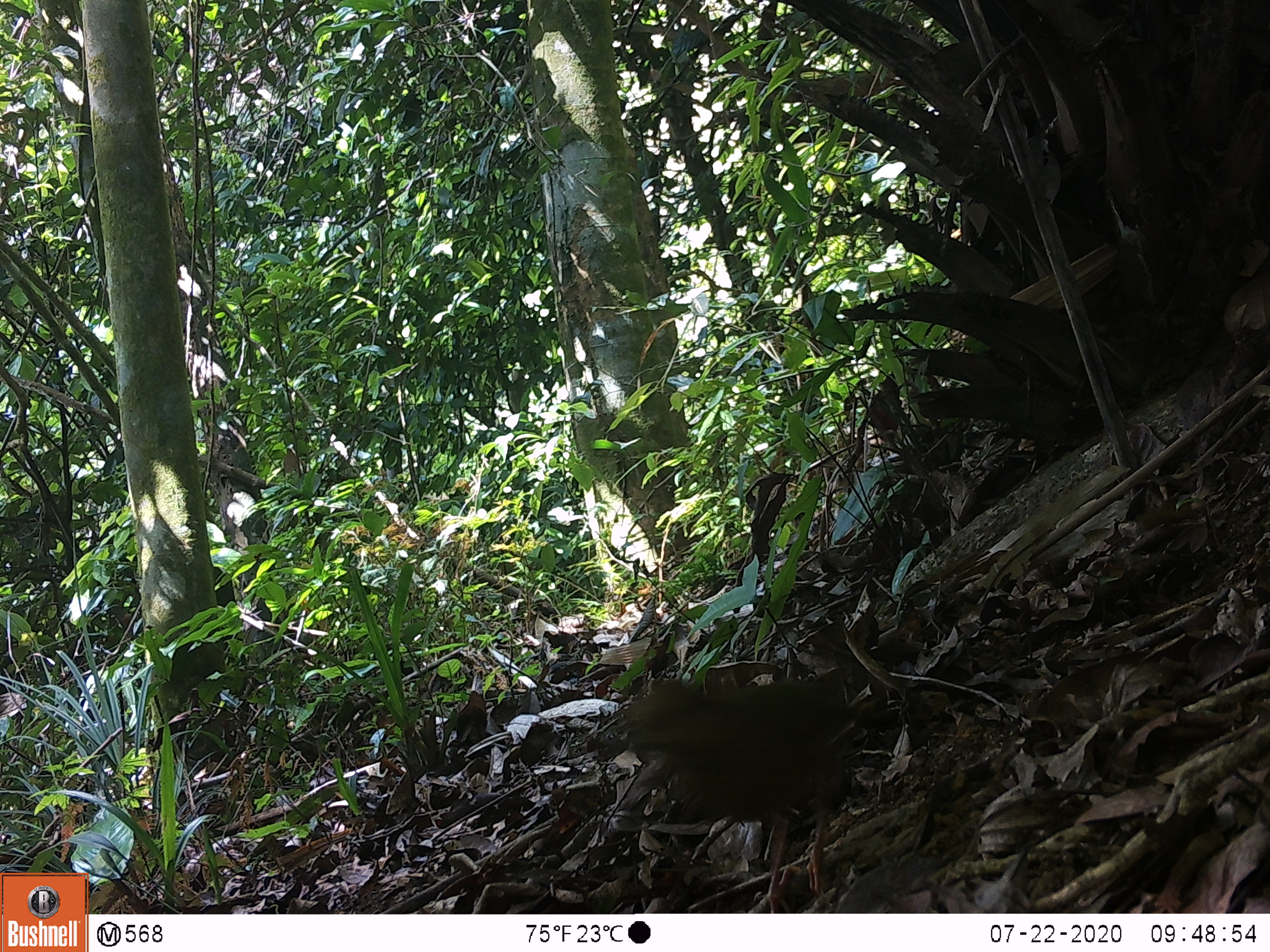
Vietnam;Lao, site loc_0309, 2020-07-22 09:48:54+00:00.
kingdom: Animalia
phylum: Chordata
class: Aves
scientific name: Aves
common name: bird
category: unidentified bird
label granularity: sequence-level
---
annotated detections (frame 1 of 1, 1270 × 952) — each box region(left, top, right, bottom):
unidentified bird: region(622, 673, 850, 913)